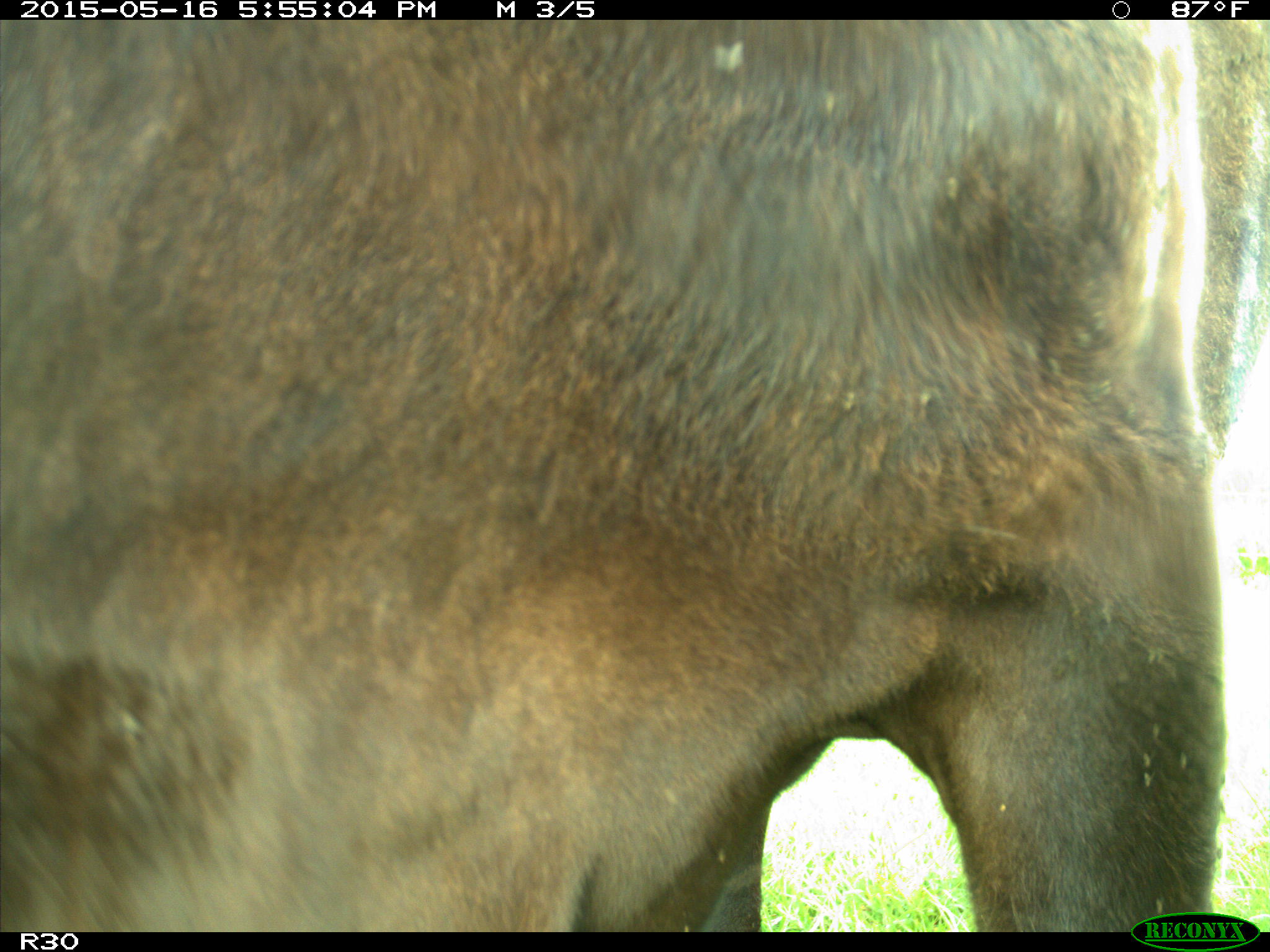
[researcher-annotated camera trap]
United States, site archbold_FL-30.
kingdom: Animalia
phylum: Chordata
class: Mammalia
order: Artiodactyla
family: Bovidae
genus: Bos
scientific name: Bos taurus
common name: domestic cow